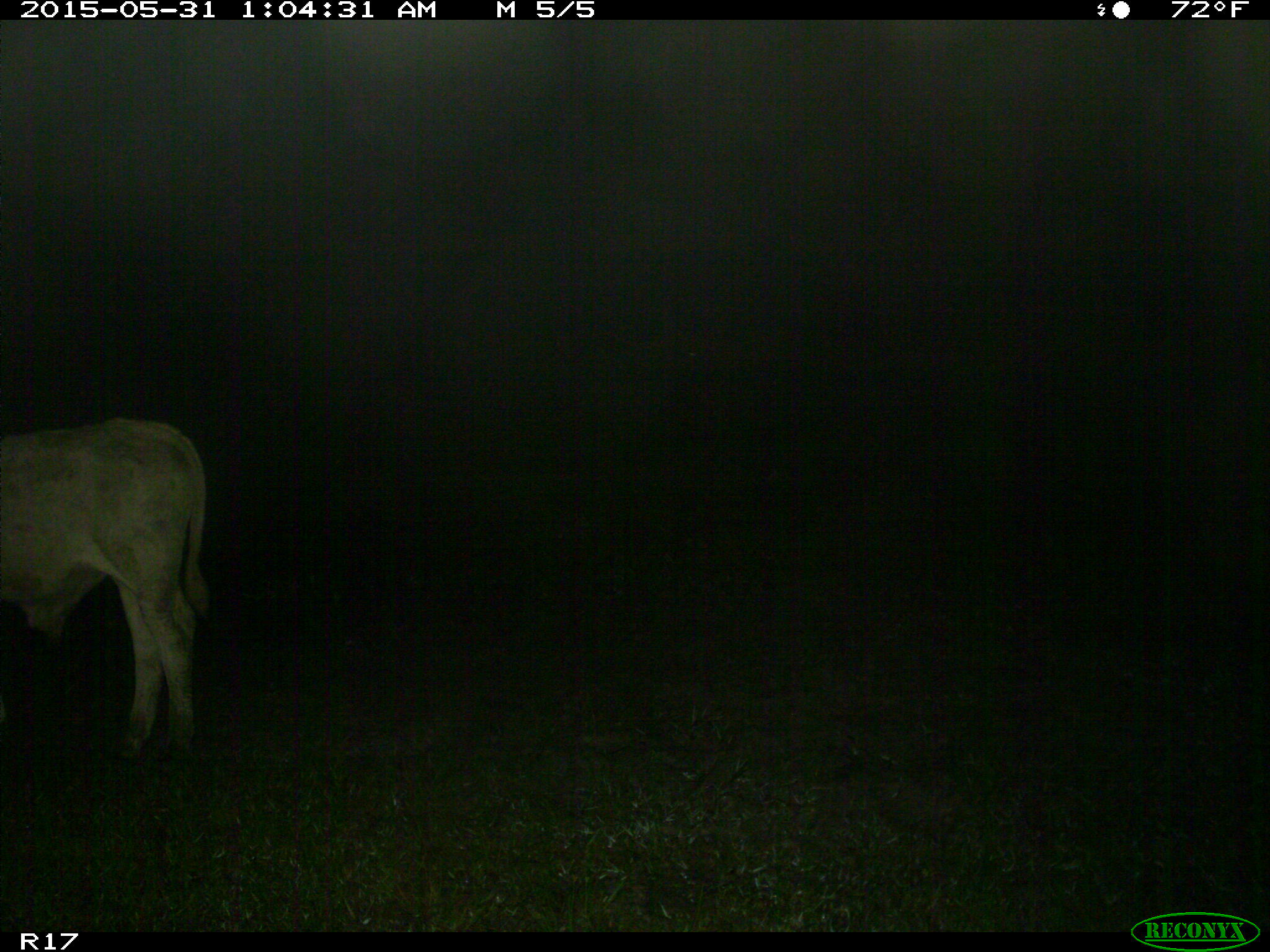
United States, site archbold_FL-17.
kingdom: Animalia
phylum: Chordata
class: Mammalia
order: Artiodactyla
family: Bovidae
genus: Bos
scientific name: Bos taurus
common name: domestic cow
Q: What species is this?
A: Bos taurus (domestic cow).